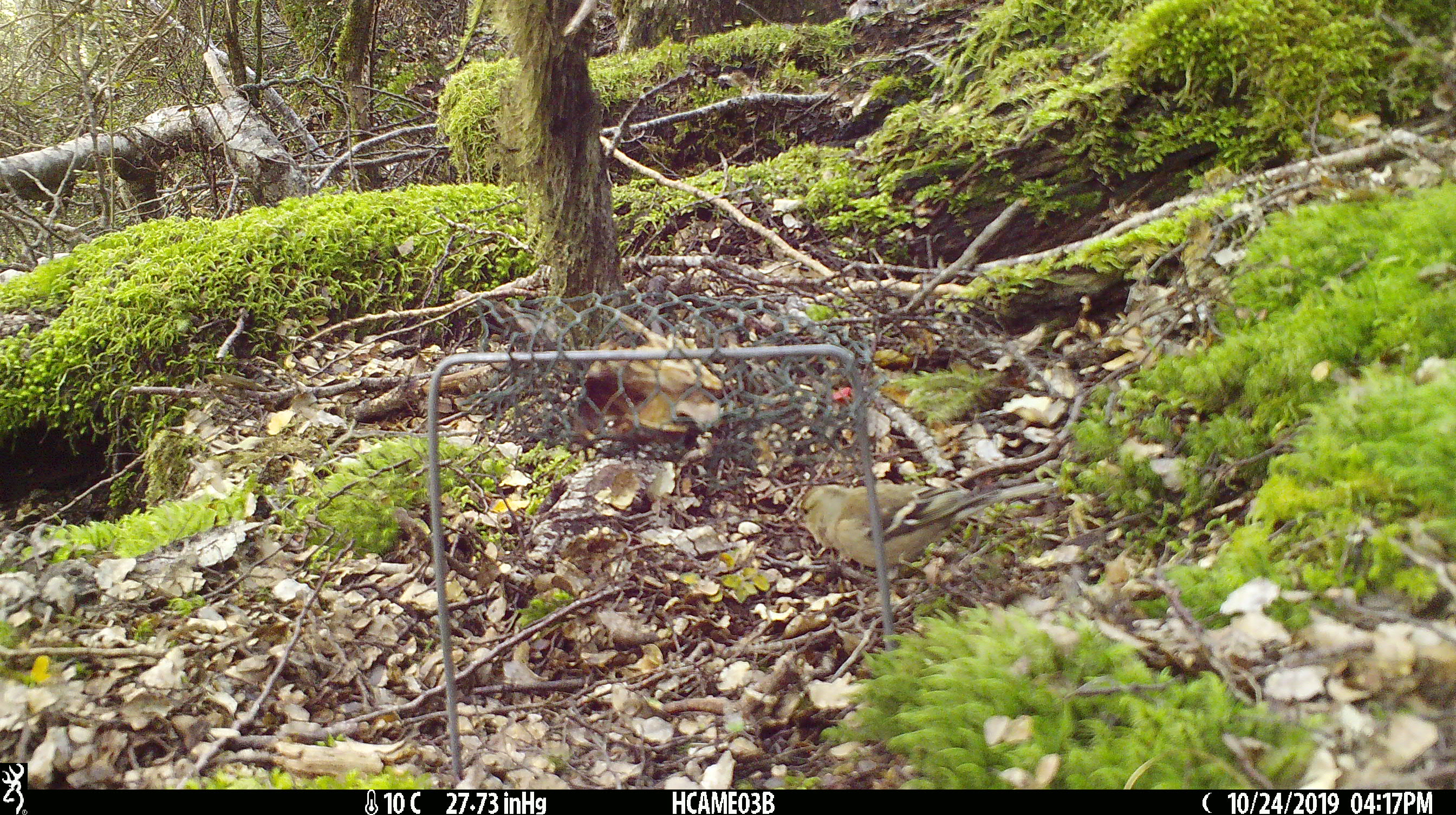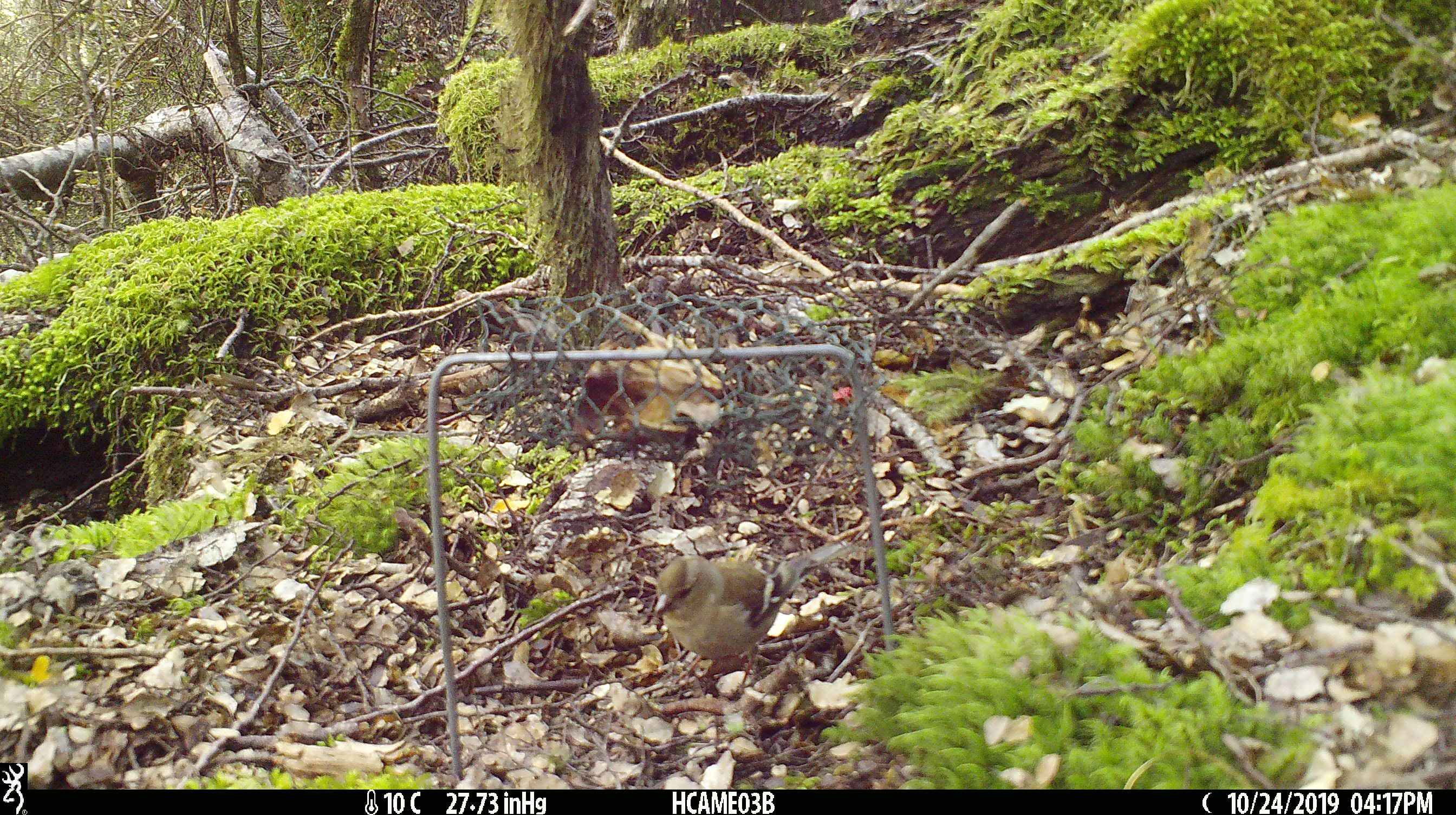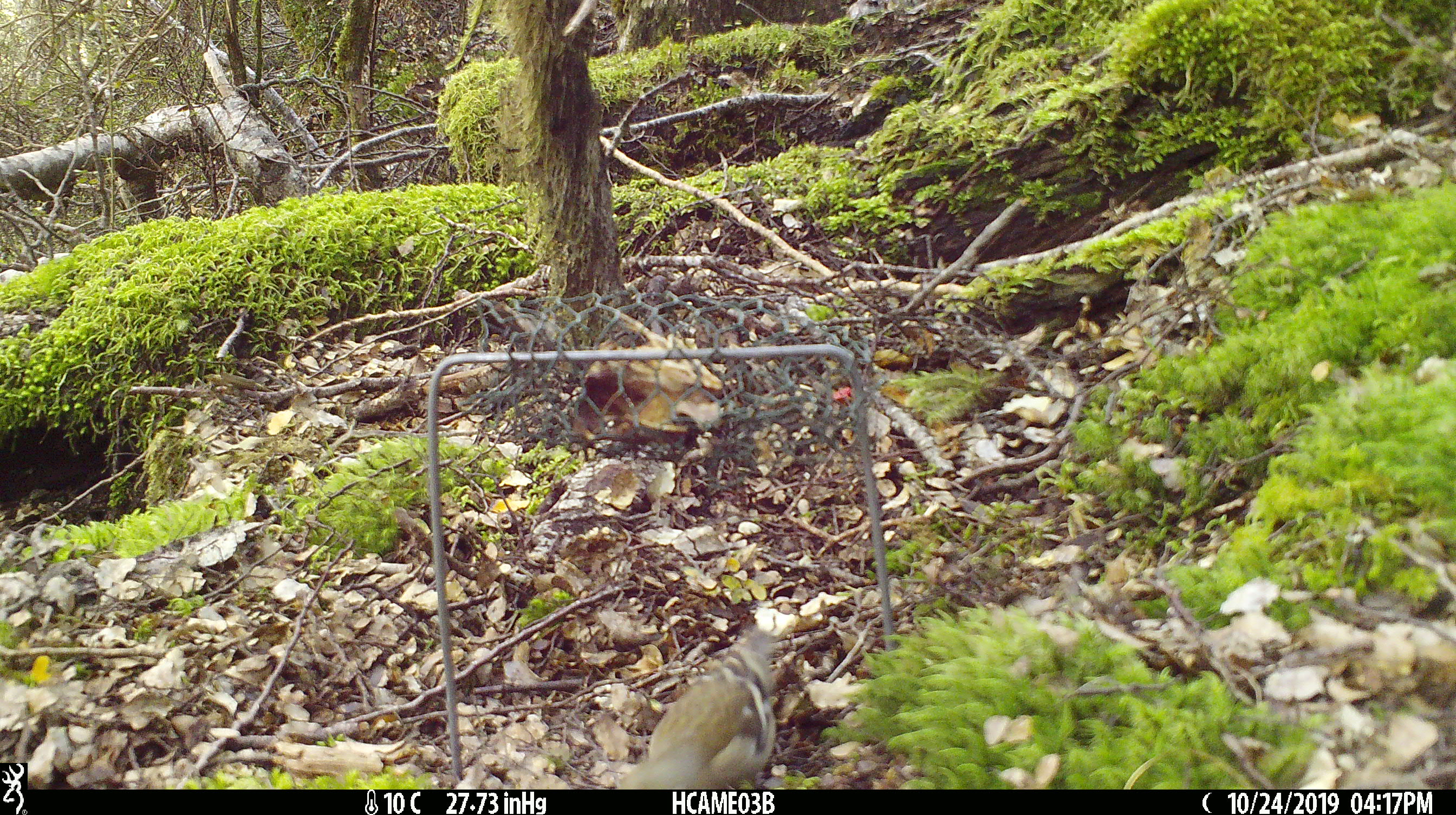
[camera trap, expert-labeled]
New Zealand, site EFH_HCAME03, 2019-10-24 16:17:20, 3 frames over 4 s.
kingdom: Animalia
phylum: Chordata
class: Aves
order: Passeriformes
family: Fringillidae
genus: Fringilla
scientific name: Fringilla coelebs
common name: common chaffinch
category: chaffinch